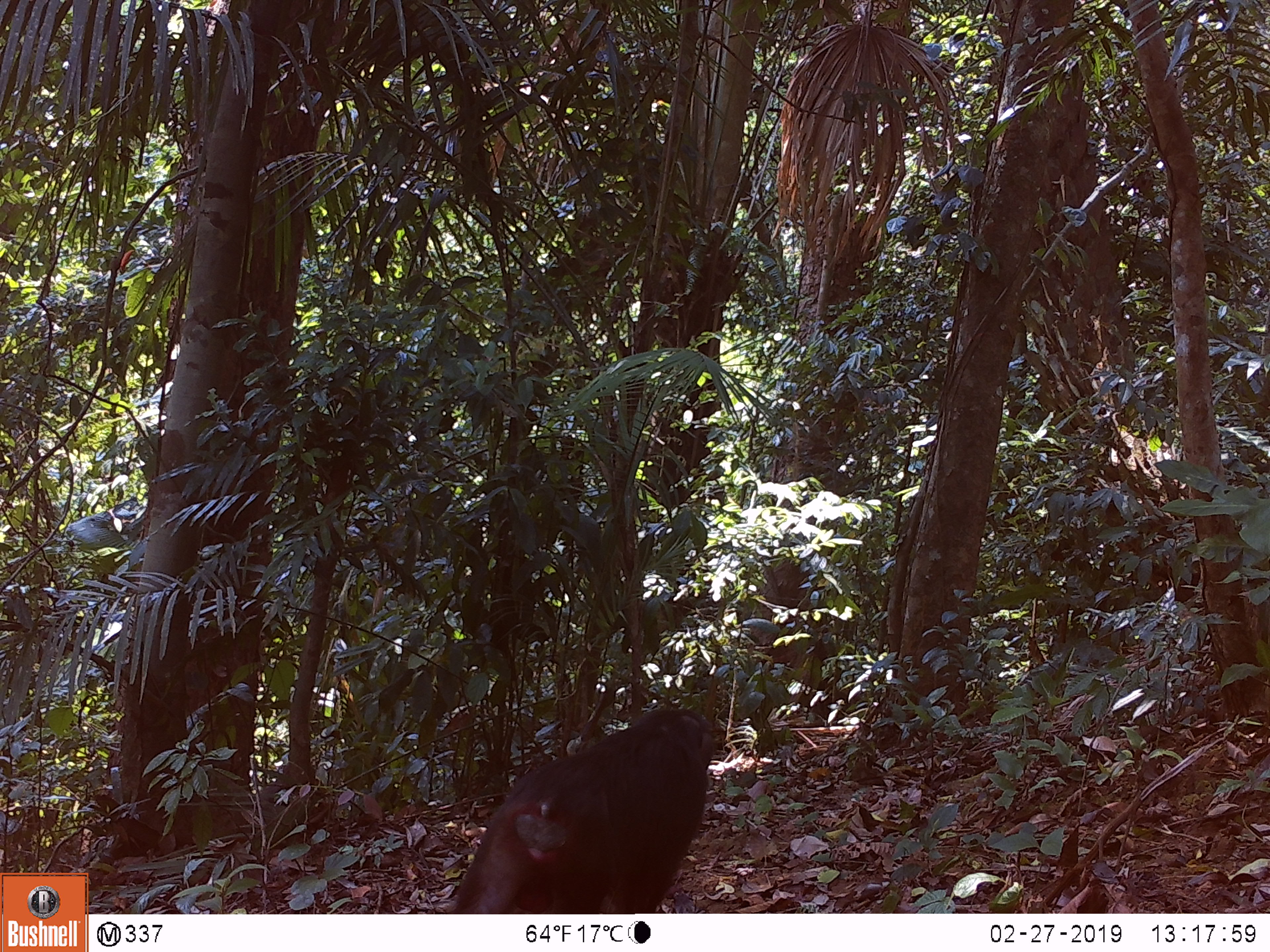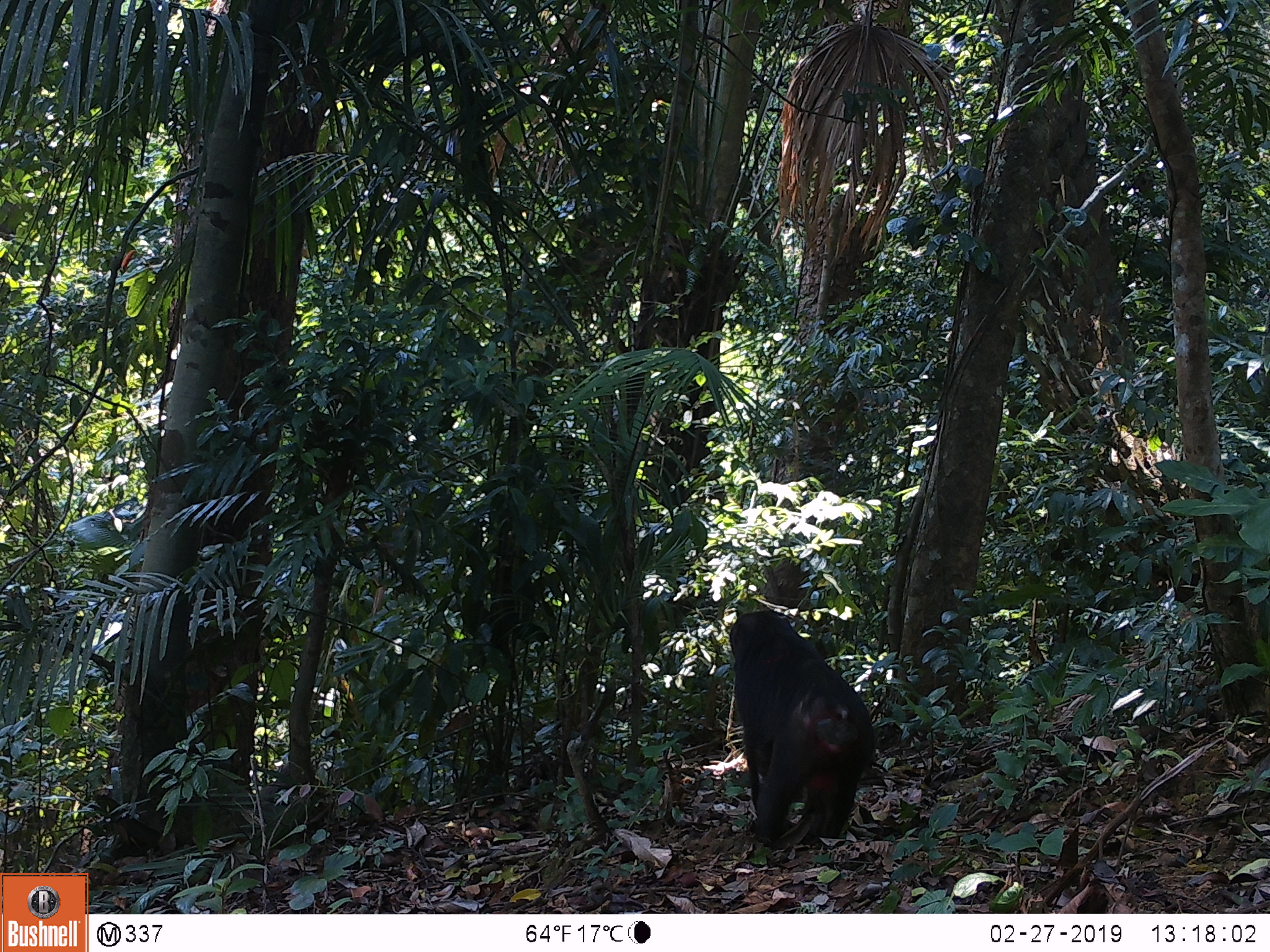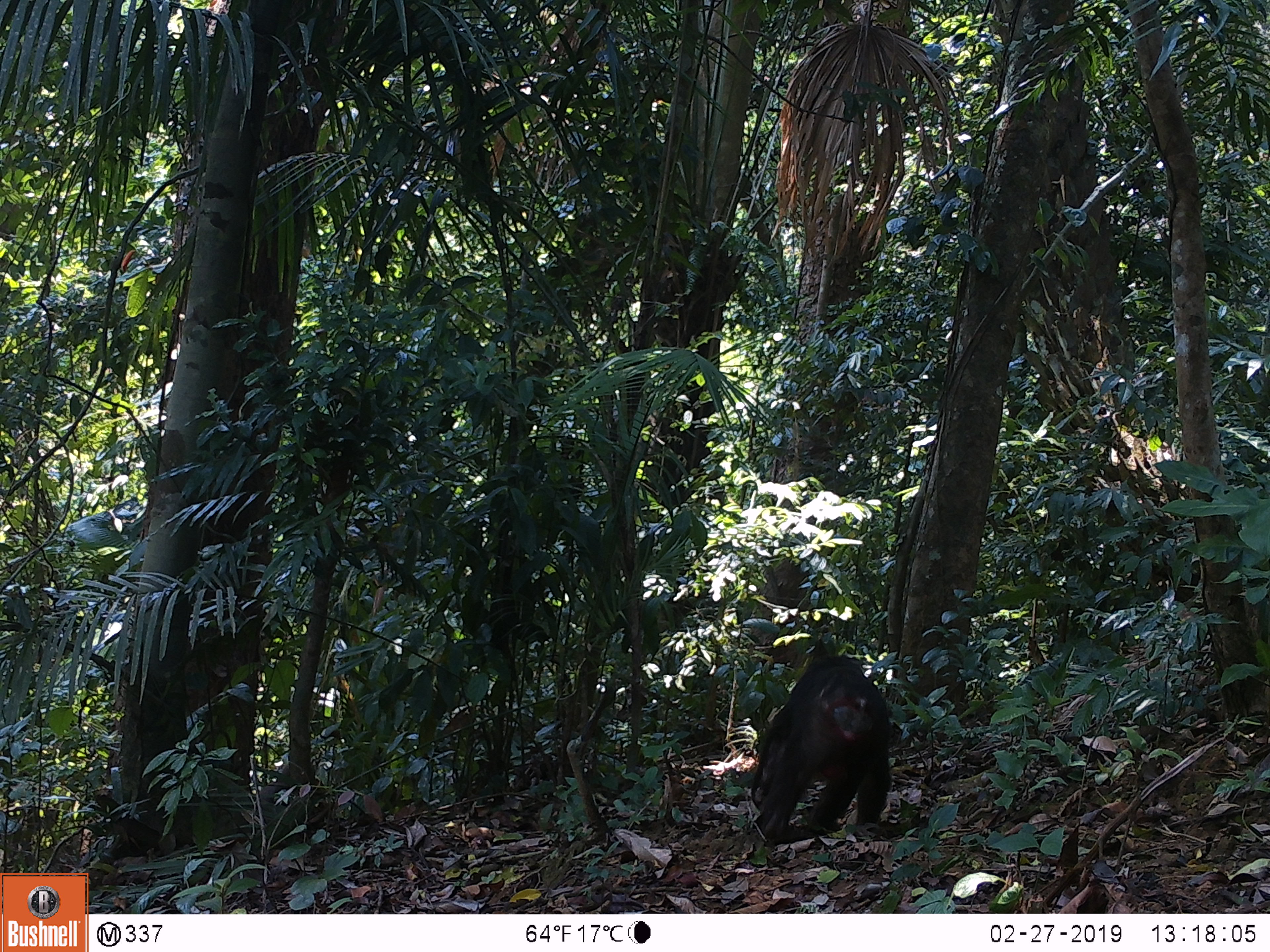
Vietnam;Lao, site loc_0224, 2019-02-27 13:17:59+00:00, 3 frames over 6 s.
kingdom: Animalia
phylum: Chordata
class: Mammalia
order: Primates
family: Cercopithecidae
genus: Macaca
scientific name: Macaca arctoides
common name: stump-tailed macaque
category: stump tailed macaque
Stump tailed macaque (stump-tailed macaque) (Macaca arctoides). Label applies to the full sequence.